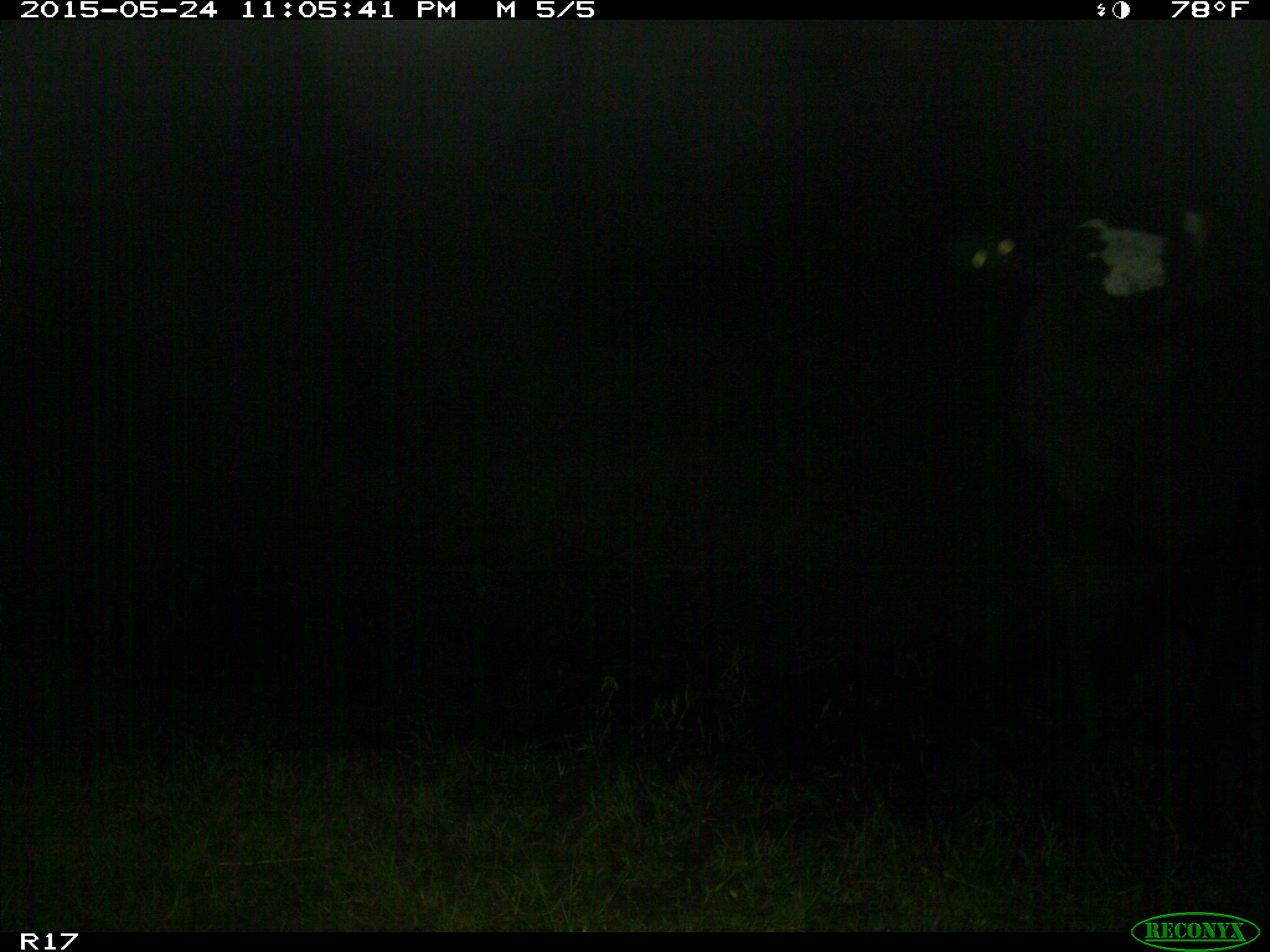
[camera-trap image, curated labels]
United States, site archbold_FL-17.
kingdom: Animalia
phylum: Chordata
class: Mammalia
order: Artiodactyla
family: Bovidae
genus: Bos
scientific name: Bos taurus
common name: domestic cow